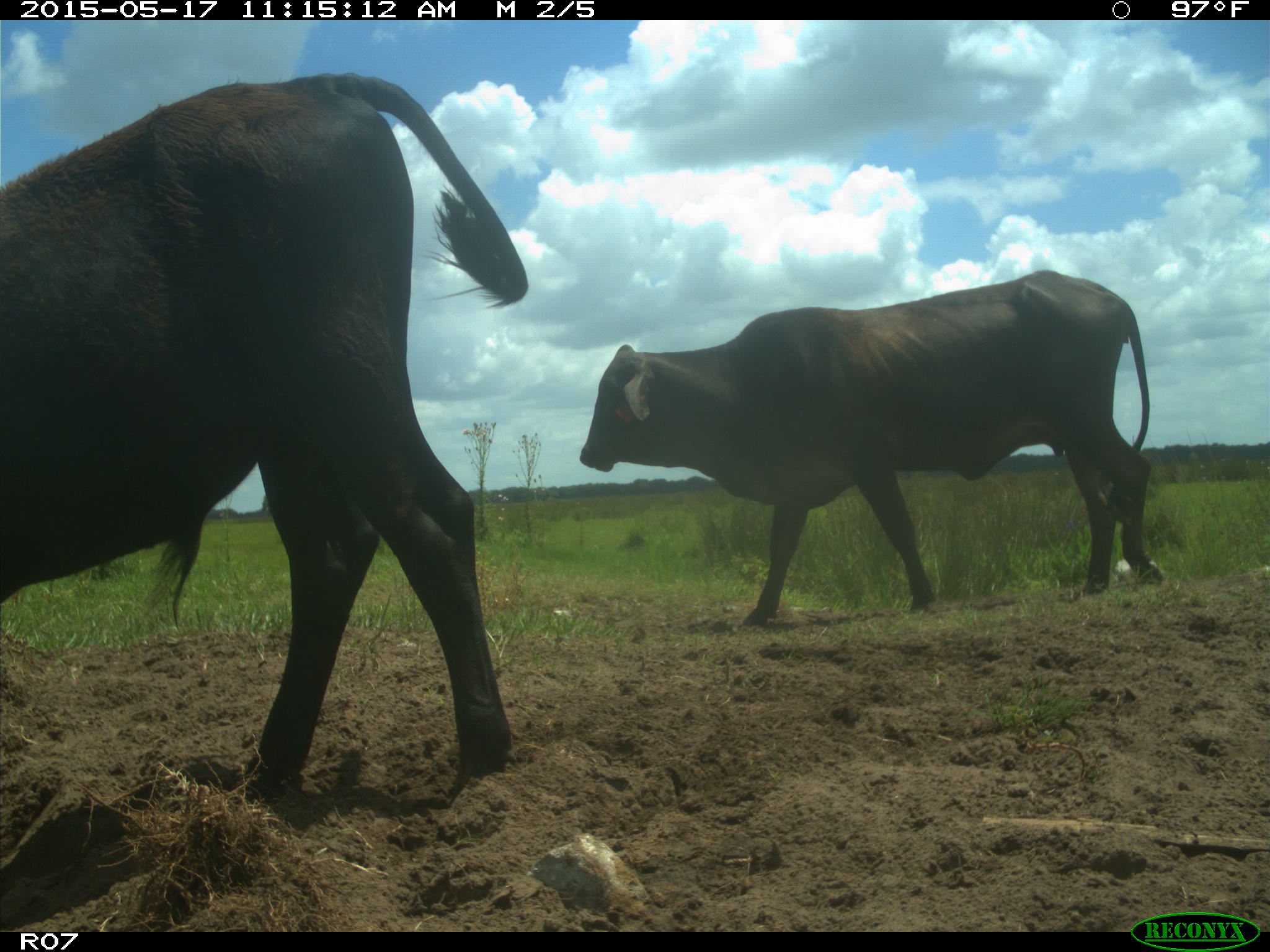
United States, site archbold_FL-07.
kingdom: Animalia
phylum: Chordata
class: Mammalia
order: Artiodactyla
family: Bovidae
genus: Bos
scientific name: Bos taurus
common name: domestic cow